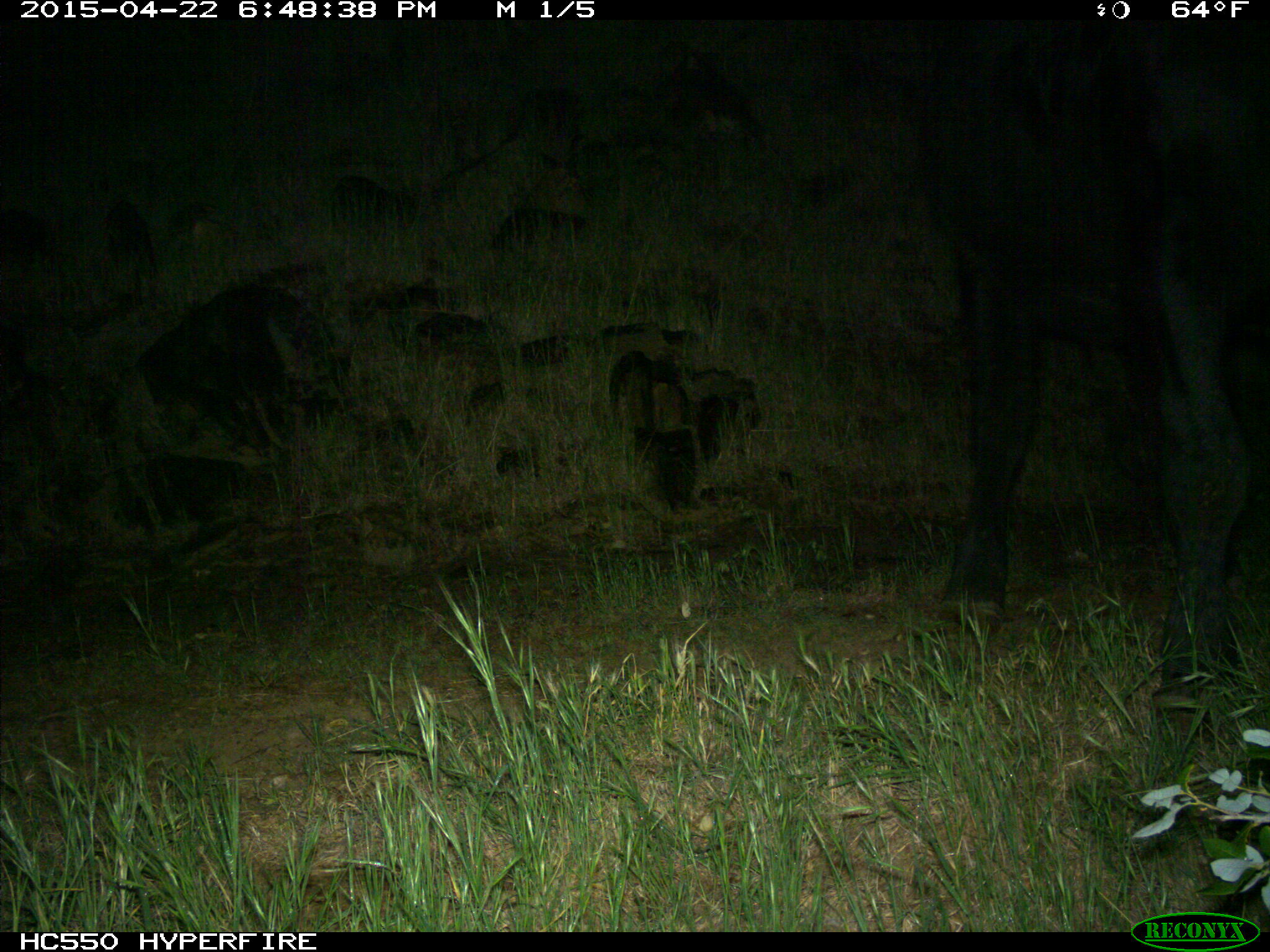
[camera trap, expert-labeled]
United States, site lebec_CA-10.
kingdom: Animalia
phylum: Chordata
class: Mammalia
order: Artiodactyla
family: Bovidae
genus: Bos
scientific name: Bos taurus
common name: domestic cow